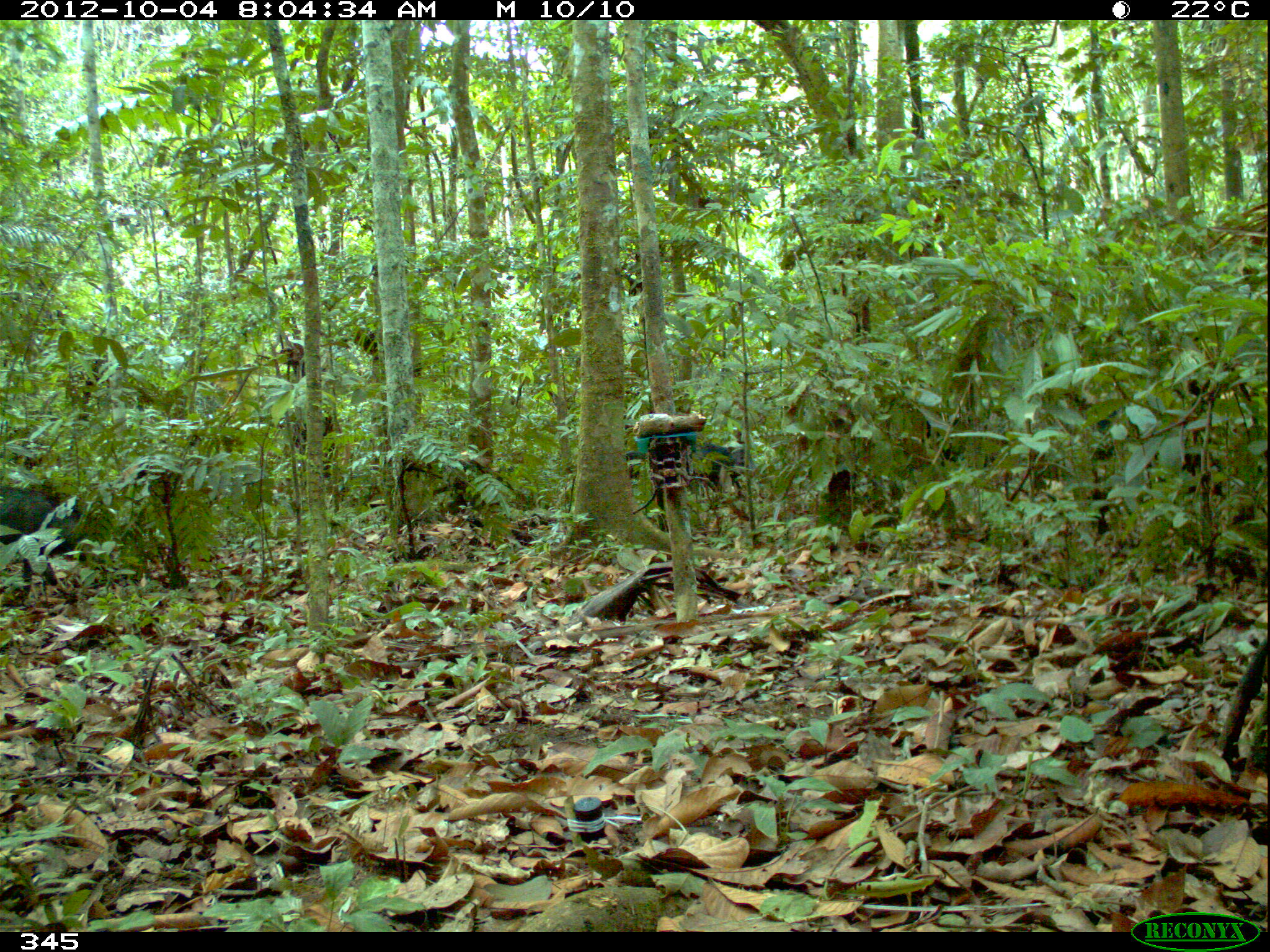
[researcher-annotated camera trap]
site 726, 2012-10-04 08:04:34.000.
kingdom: Animalia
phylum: Chordata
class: Mammalia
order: Artiodactyla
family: Tayassuidae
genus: Tayassu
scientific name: Tayassu pecari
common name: white-lipped peccary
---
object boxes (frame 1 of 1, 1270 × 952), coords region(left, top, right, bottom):
tayassu pecari: region(0, 485, 93, 595); region(673, 438, 754, 503)